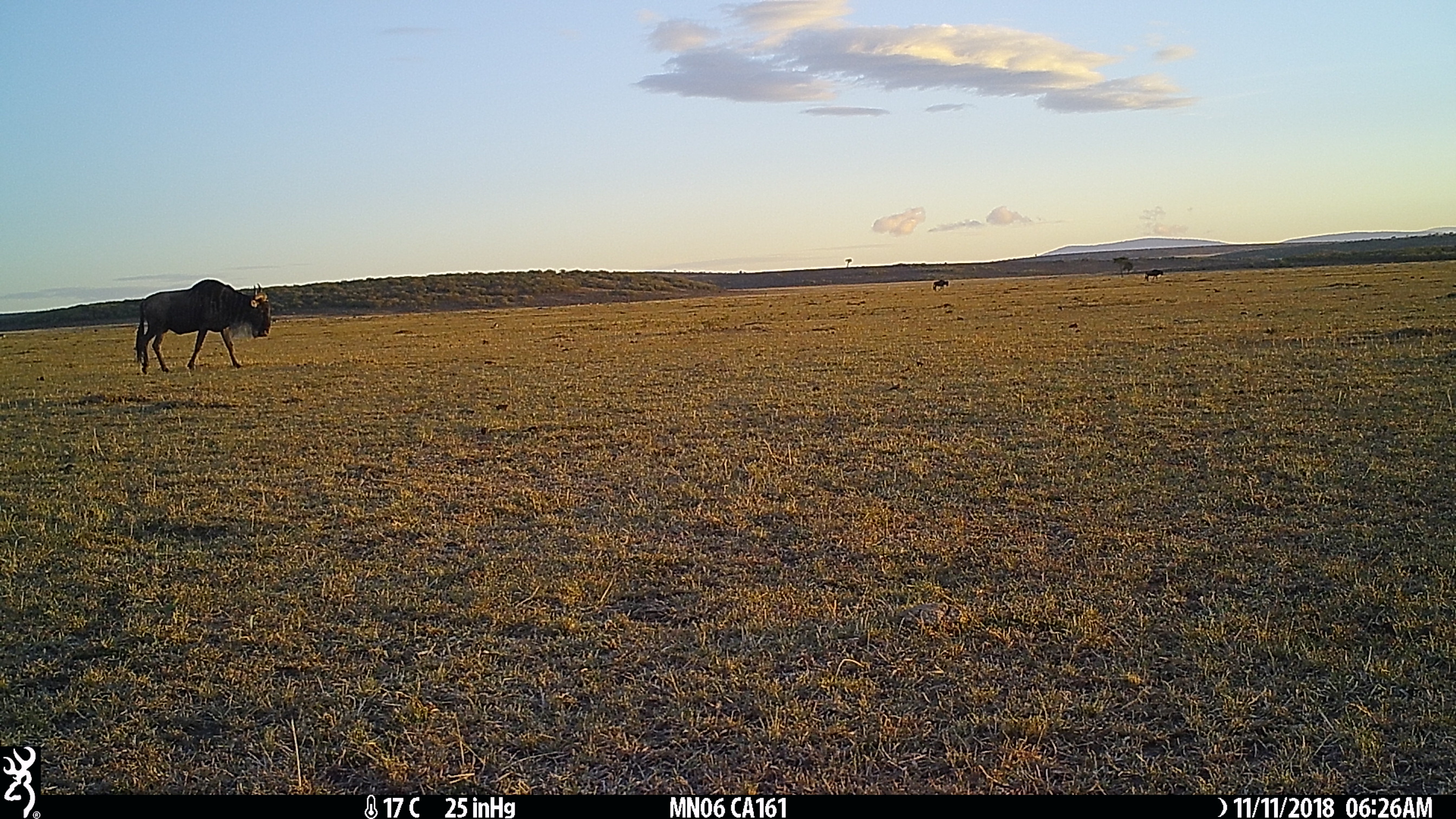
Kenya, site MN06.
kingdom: Animalia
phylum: Chordata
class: Mammalia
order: Artiodactyla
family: Bovidae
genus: Connochaetes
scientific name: Connochaetes taurinus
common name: blue wildebeest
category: wildebeest